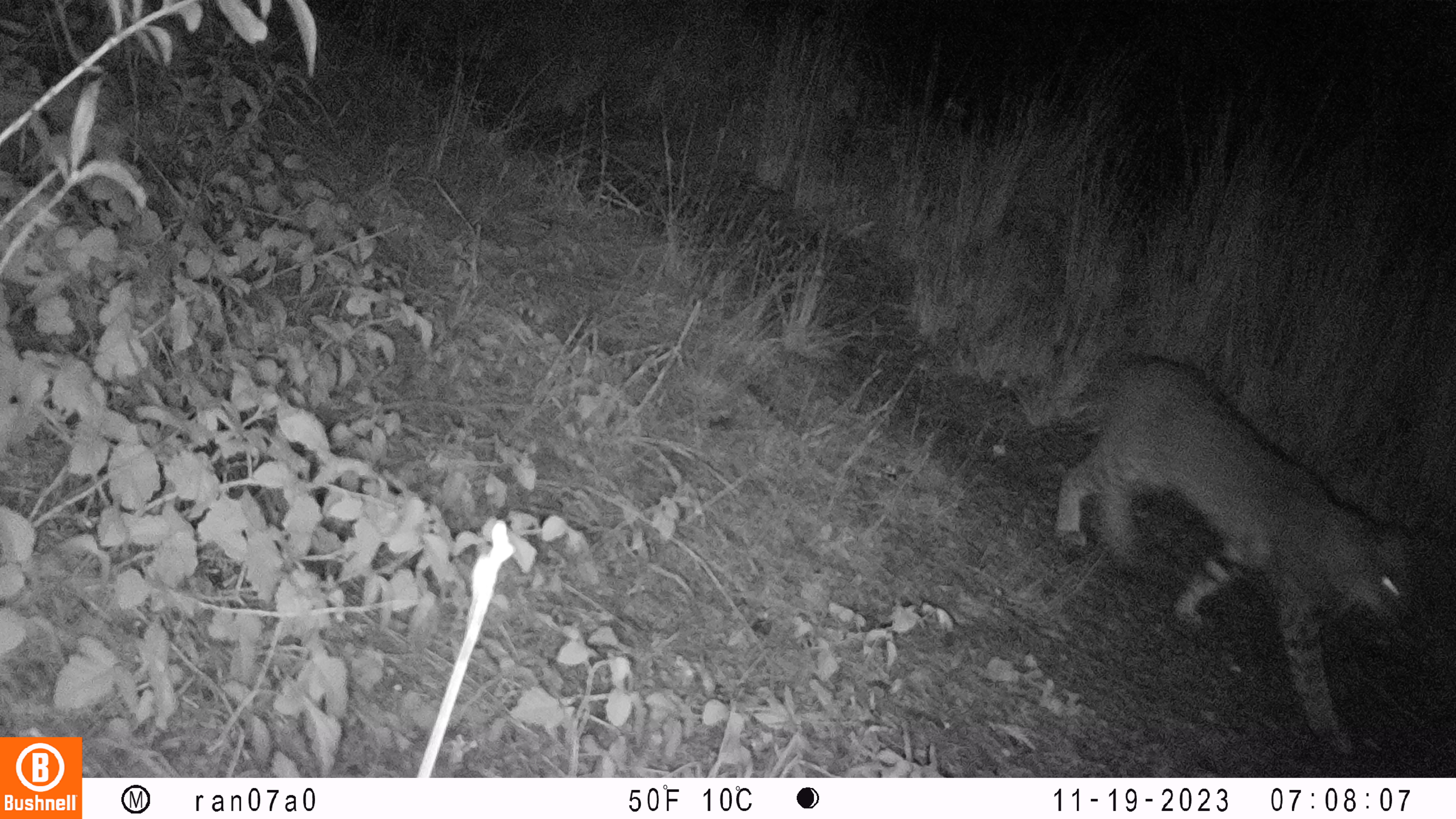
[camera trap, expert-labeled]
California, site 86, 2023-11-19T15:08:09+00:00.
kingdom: Animalia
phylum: Chordata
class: Mammalia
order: Carnivora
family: Felidae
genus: Lynx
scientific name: Lynx rufus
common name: bobcat